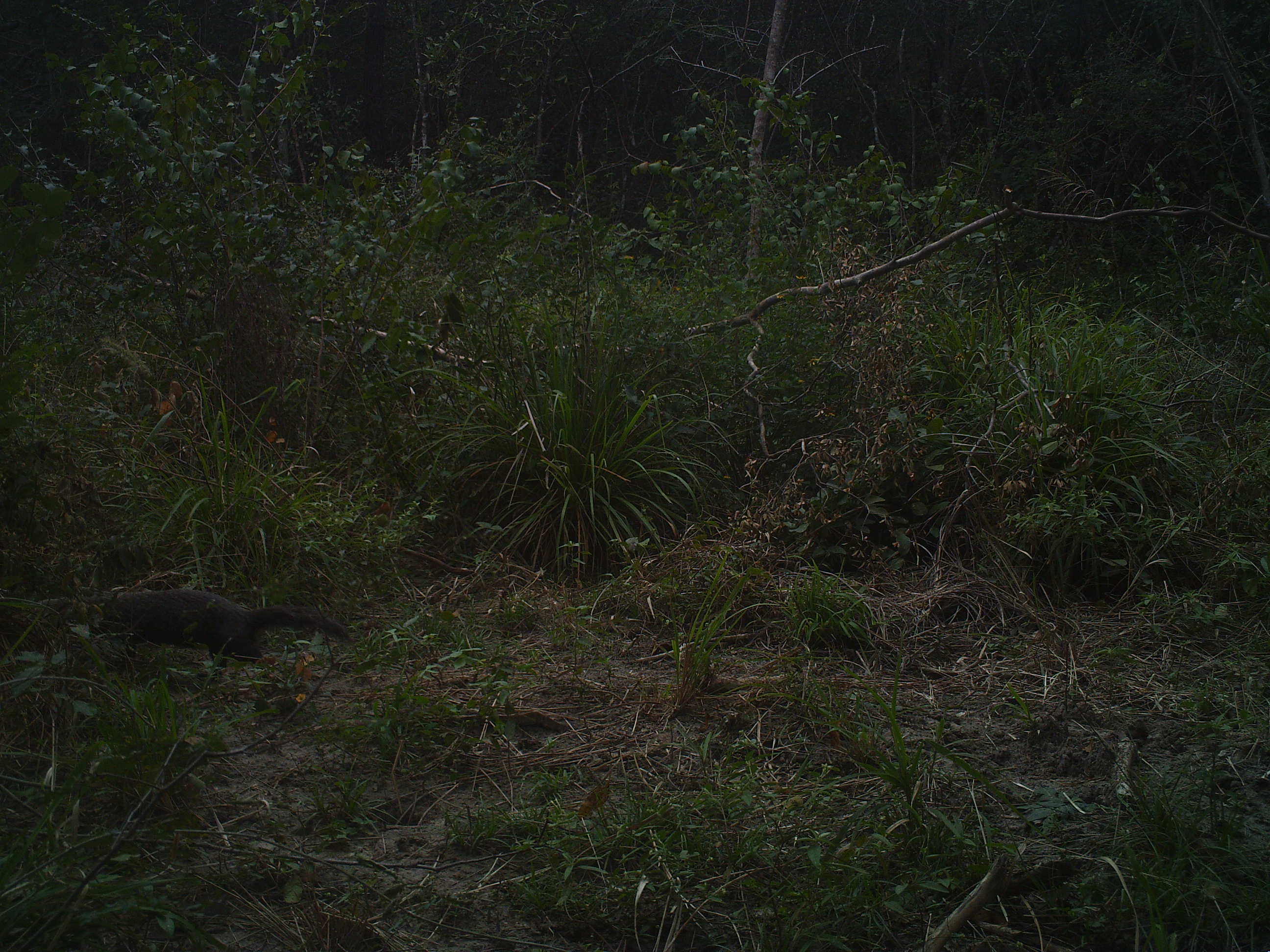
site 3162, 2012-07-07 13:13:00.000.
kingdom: Animalia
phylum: Chordata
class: Mammalia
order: Carnivora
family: Mustelidae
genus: Eira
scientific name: Eira barbara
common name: tayra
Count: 1.